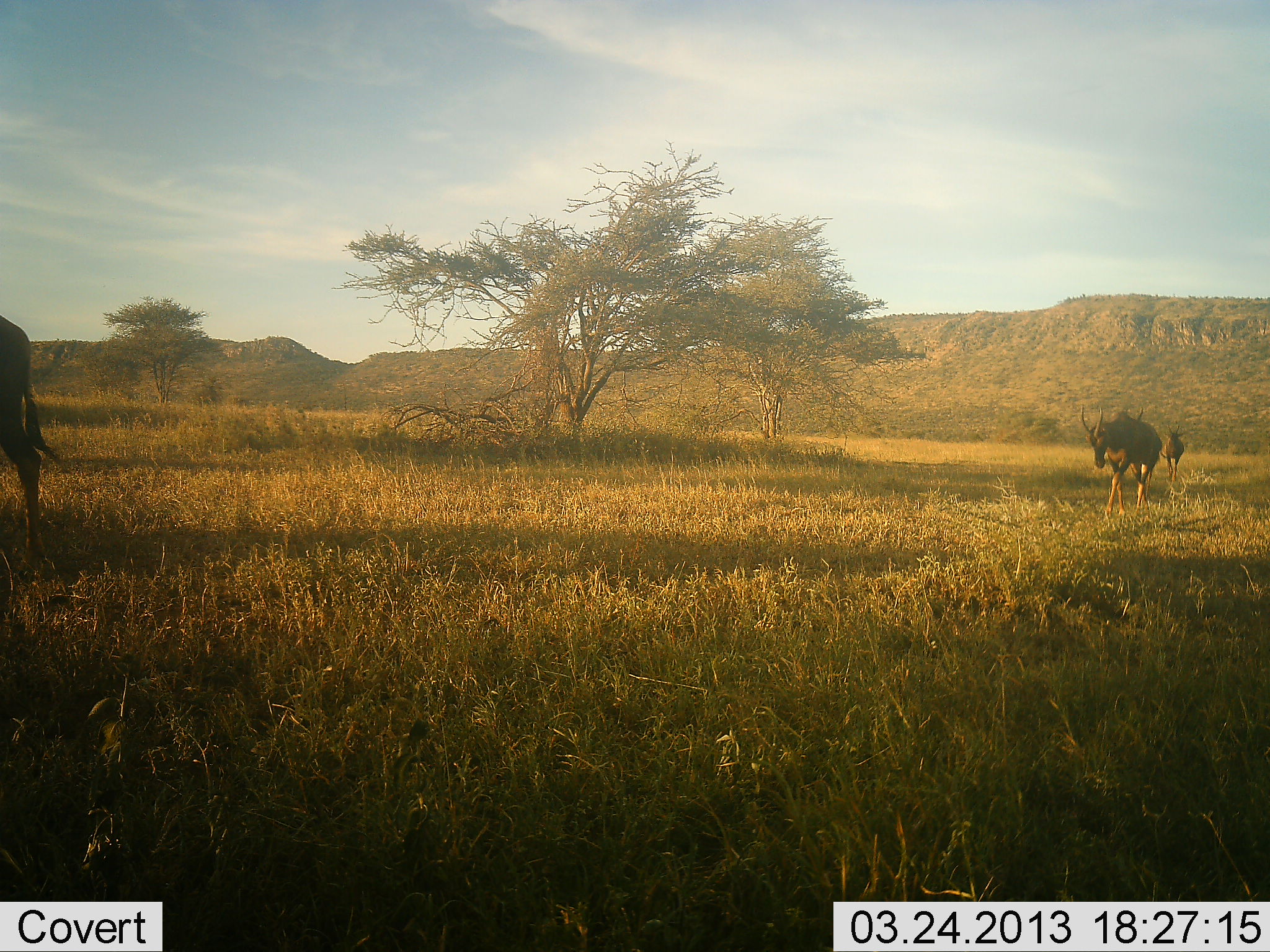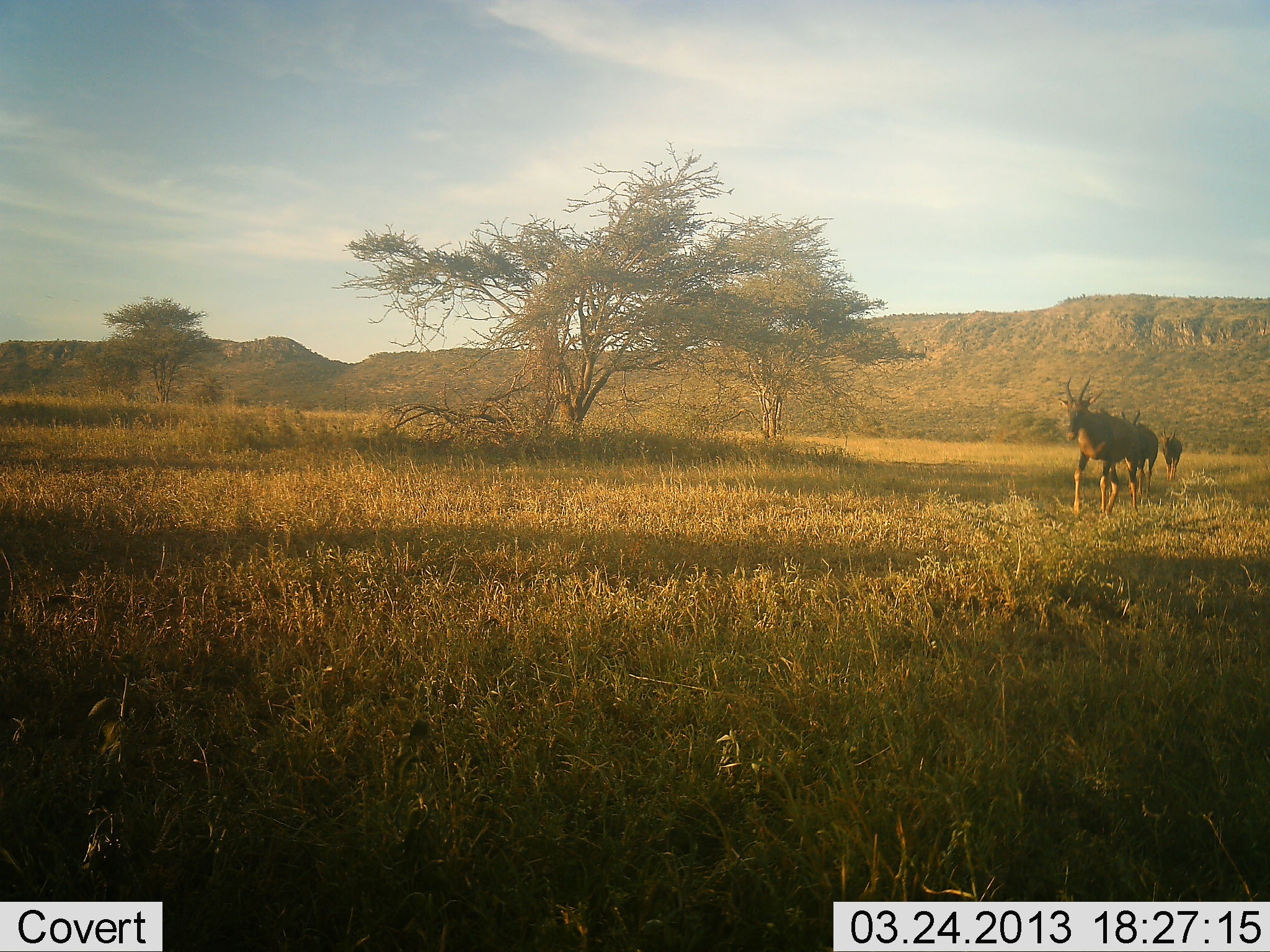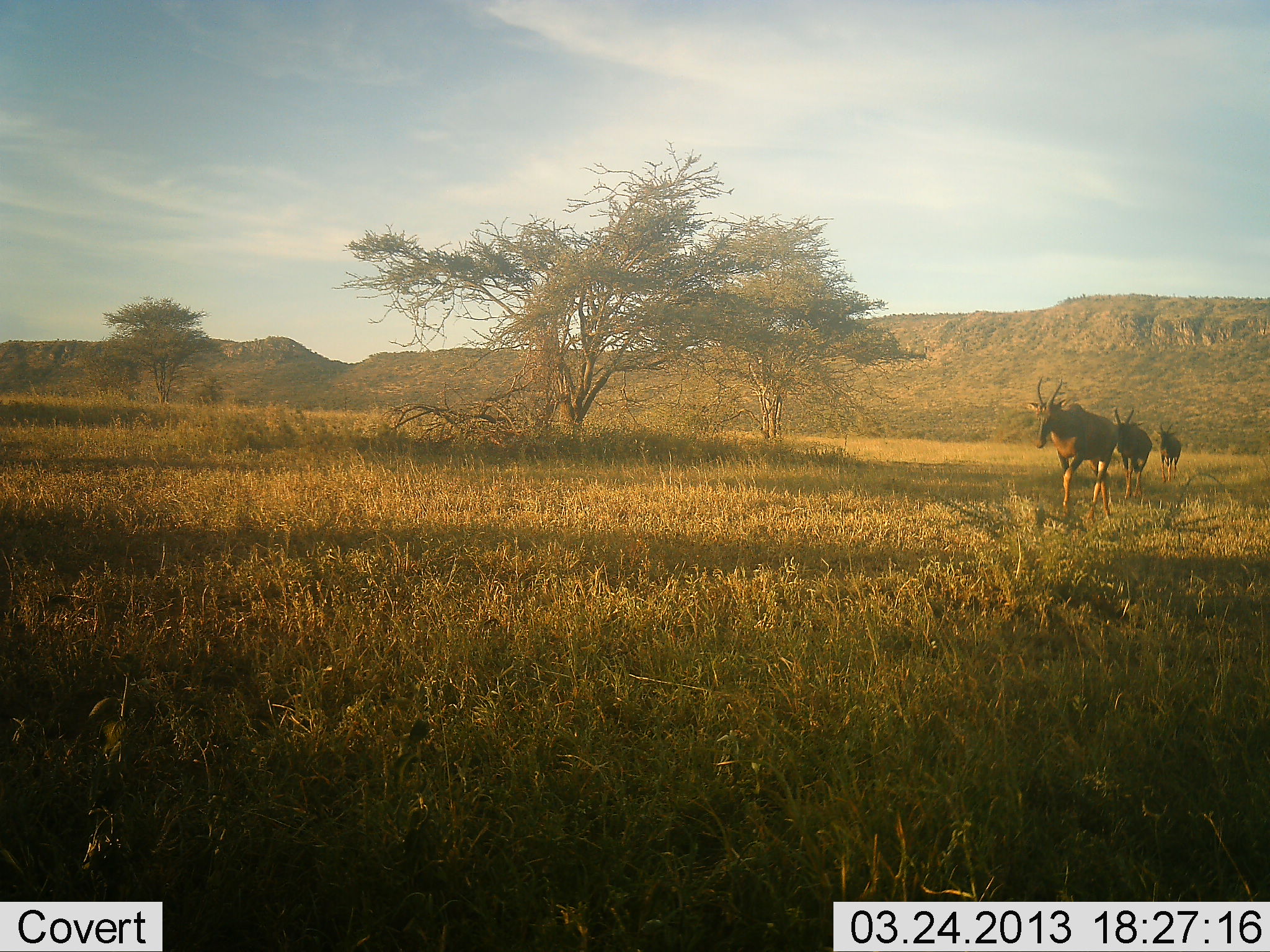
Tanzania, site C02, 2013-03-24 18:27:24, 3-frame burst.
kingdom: Animalia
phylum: Chordata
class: Mammalia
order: Artiodactyla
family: Bovidae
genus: Damaliscus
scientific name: Damaliscus lunatus jimela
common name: topi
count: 4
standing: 0%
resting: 0%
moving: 100%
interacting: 0%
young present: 0%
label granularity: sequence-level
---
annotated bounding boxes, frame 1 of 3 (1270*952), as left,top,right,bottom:
animal: 0,314,60,567; 1078,402,1167,517; 1161,423,1186,480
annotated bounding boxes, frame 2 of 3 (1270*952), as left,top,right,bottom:
animal: 1057,375,1139,514; 1118,410,1159,500; 1159,425,1182,480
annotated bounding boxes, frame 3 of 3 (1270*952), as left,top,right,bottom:
animal: 1020,375,1118,521; 1110,406,1154,499; 1152,422,1182,483